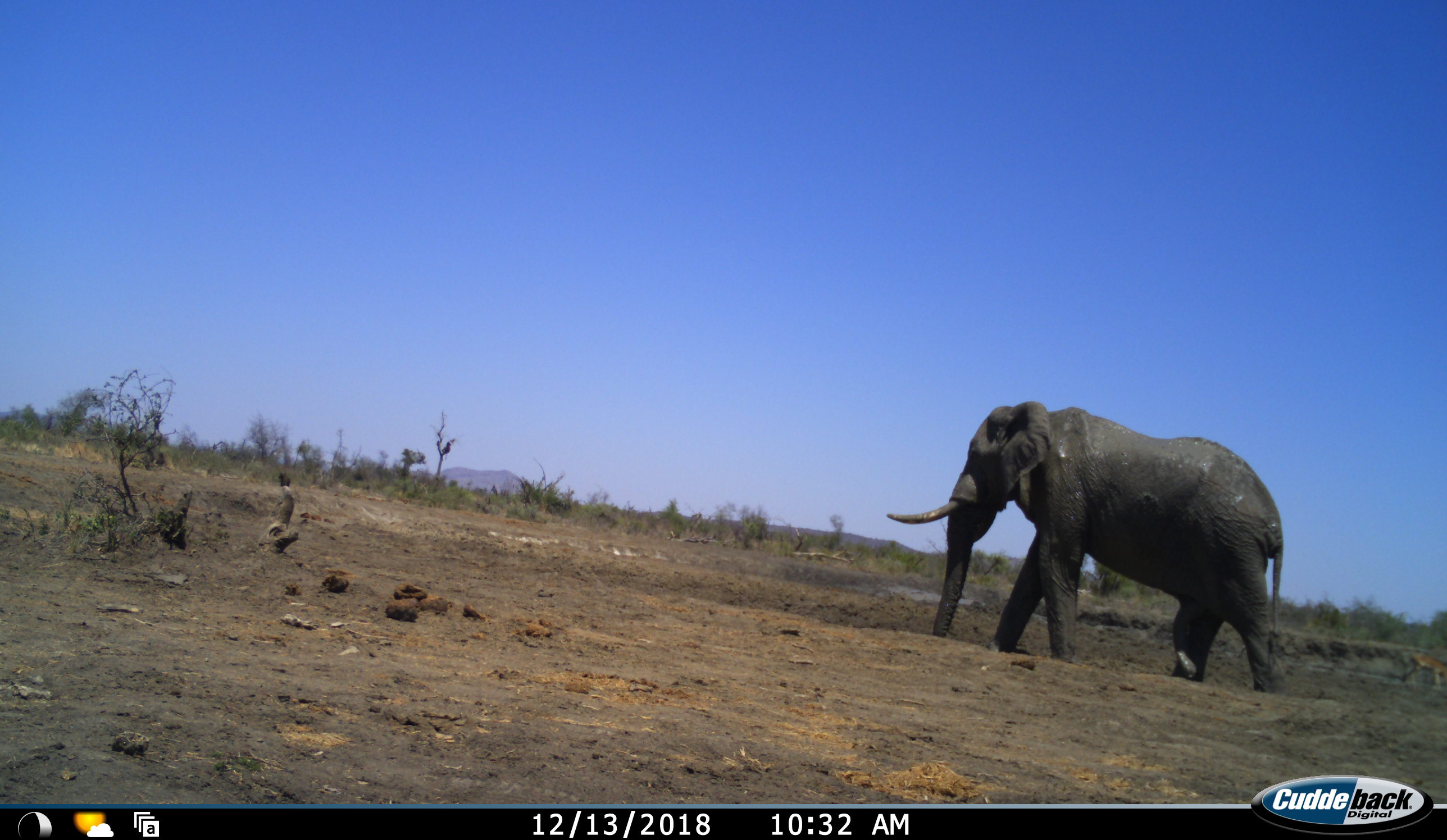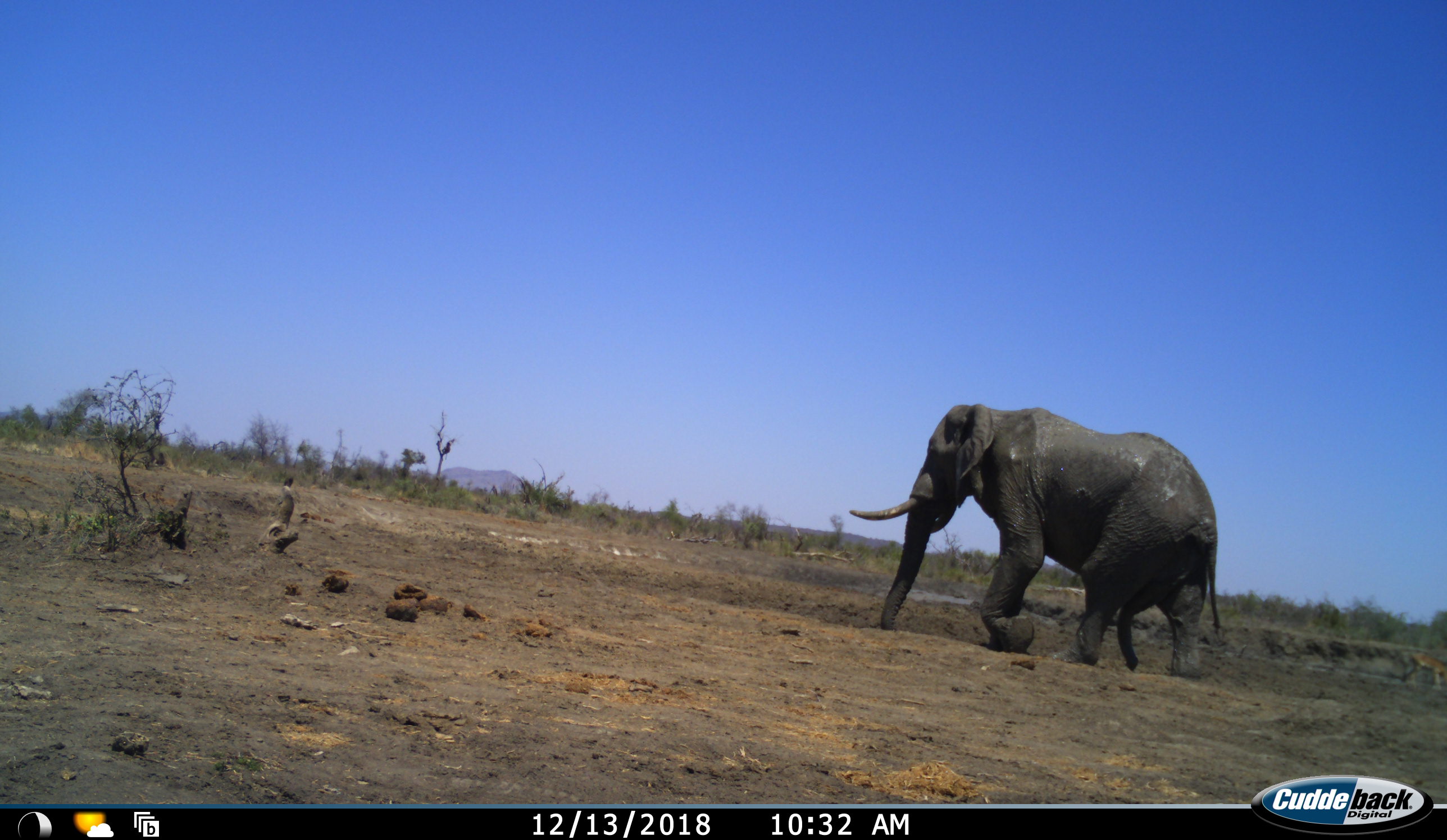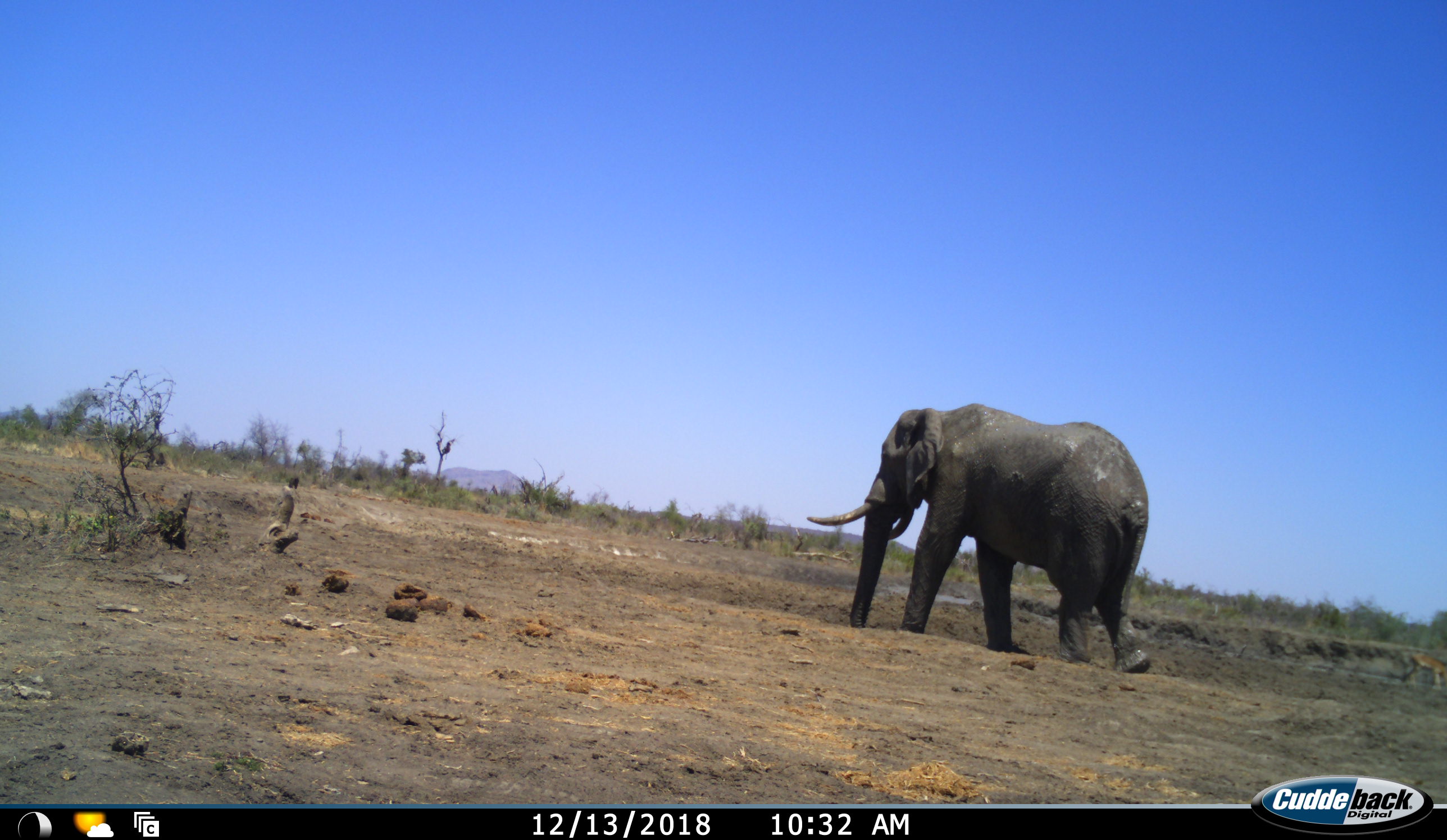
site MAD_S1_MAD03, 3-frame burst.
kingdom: Animalia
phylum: Chordata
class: Mammalia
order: Proboscidea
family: Elephantidae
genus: Loxodonta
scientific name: Loxodonta africana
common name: african bush elephant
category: elephant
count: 1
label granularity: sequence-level